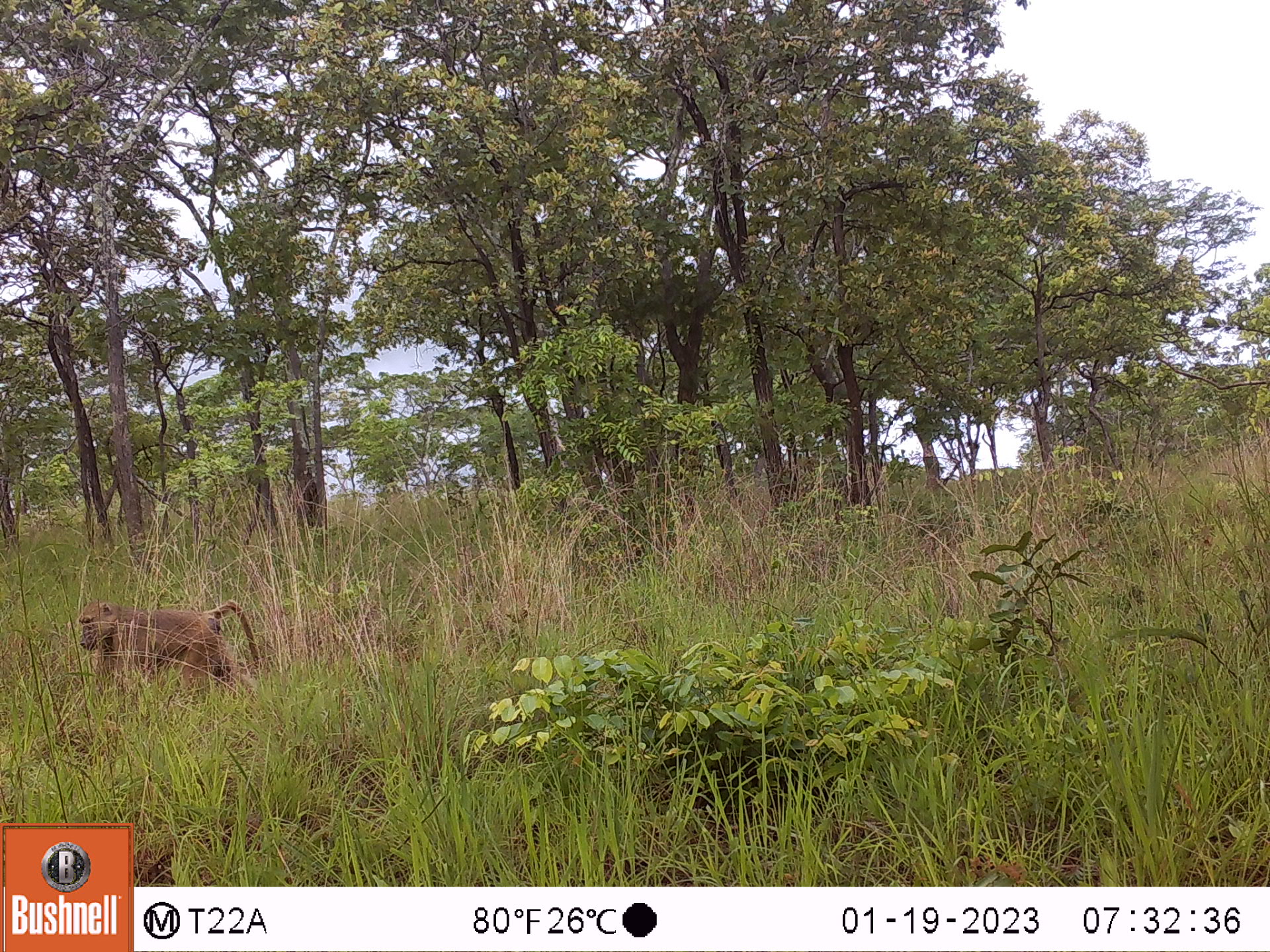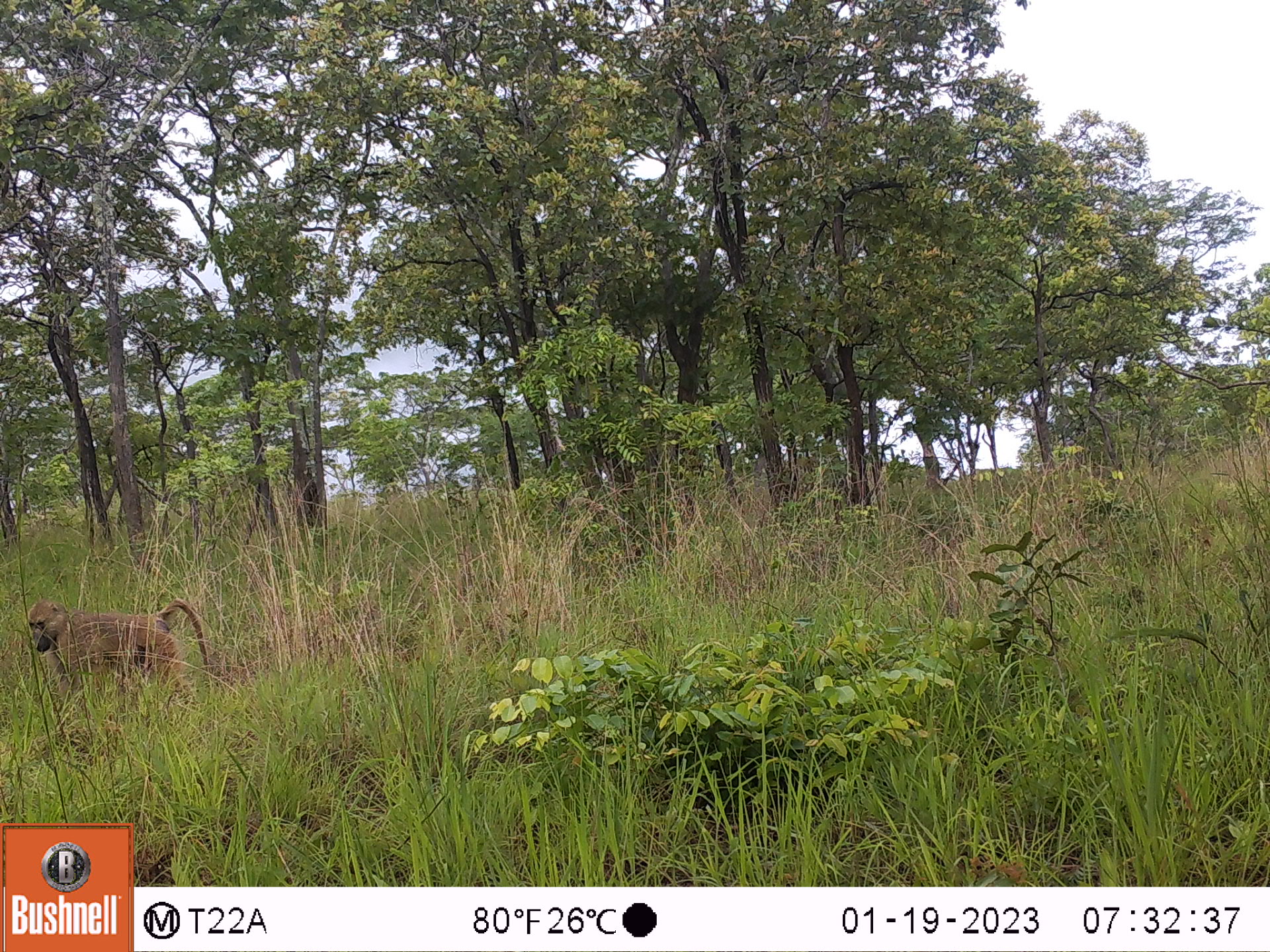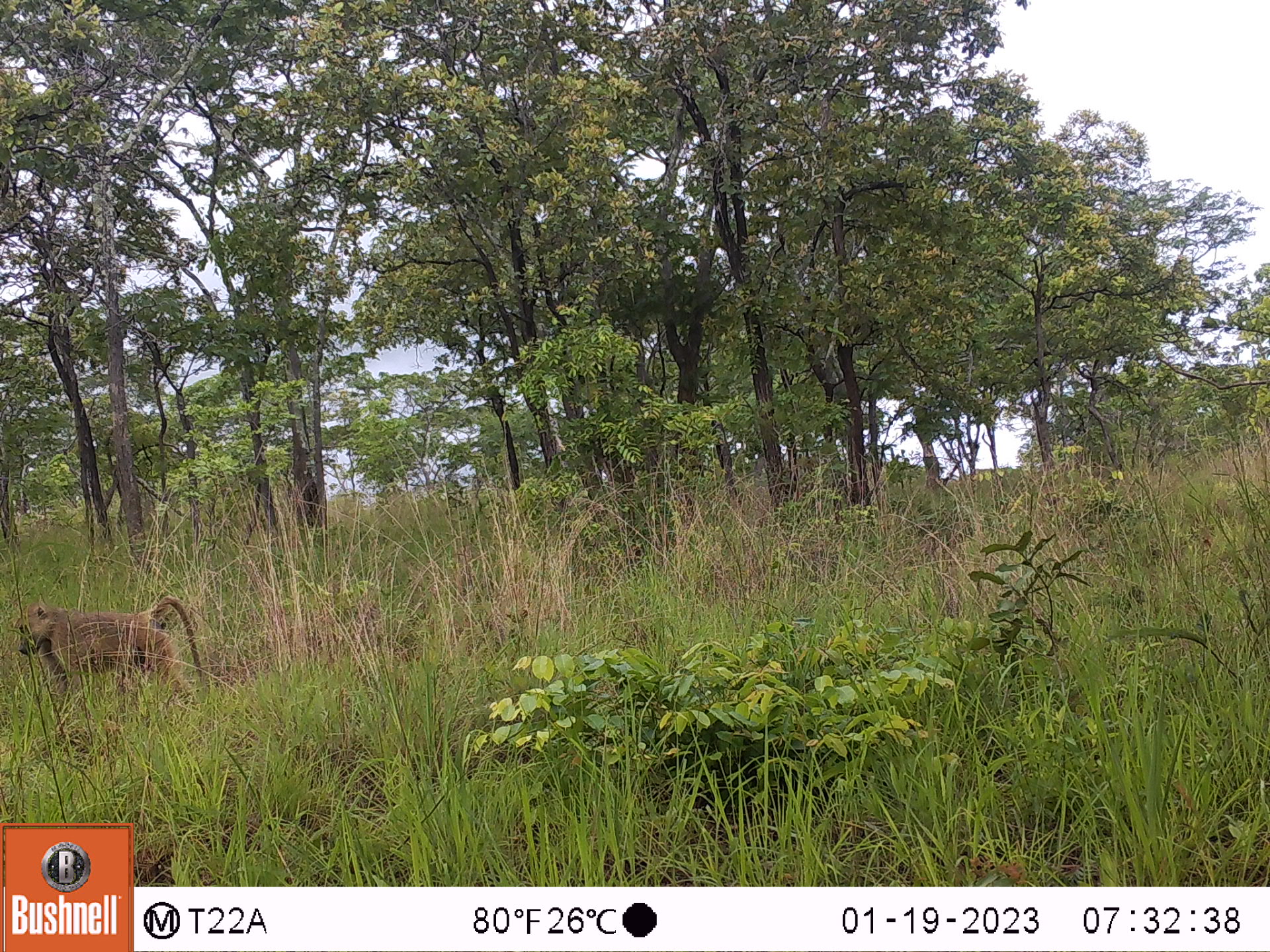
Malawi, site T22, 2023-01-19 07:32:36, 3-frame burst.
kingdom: Animalia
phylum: Chordata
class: Mammalia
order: Primates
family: Cercopithecidae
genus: Papio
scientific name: Papio cynocephalus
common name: yellow baboon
Yellow baboon (Papio cynocephalus), count 1.